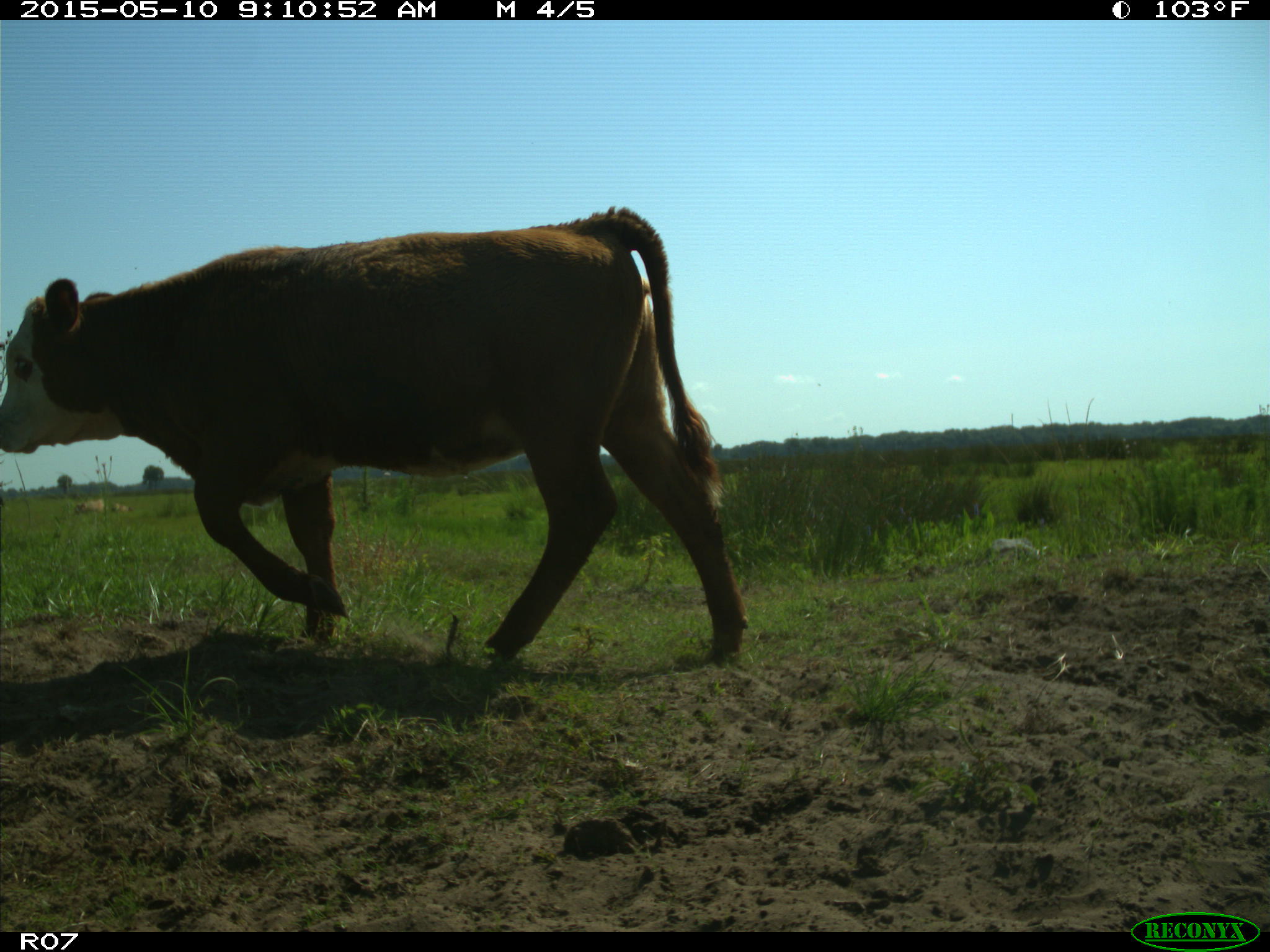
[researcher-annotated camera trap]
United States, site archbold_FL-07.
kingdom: Animalia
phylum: Chordata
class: Mammalia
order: Artiodactyla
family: Bovidae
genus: Bos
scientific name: Bos taurus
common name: domestic cow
Bos taurus (domestic cow).